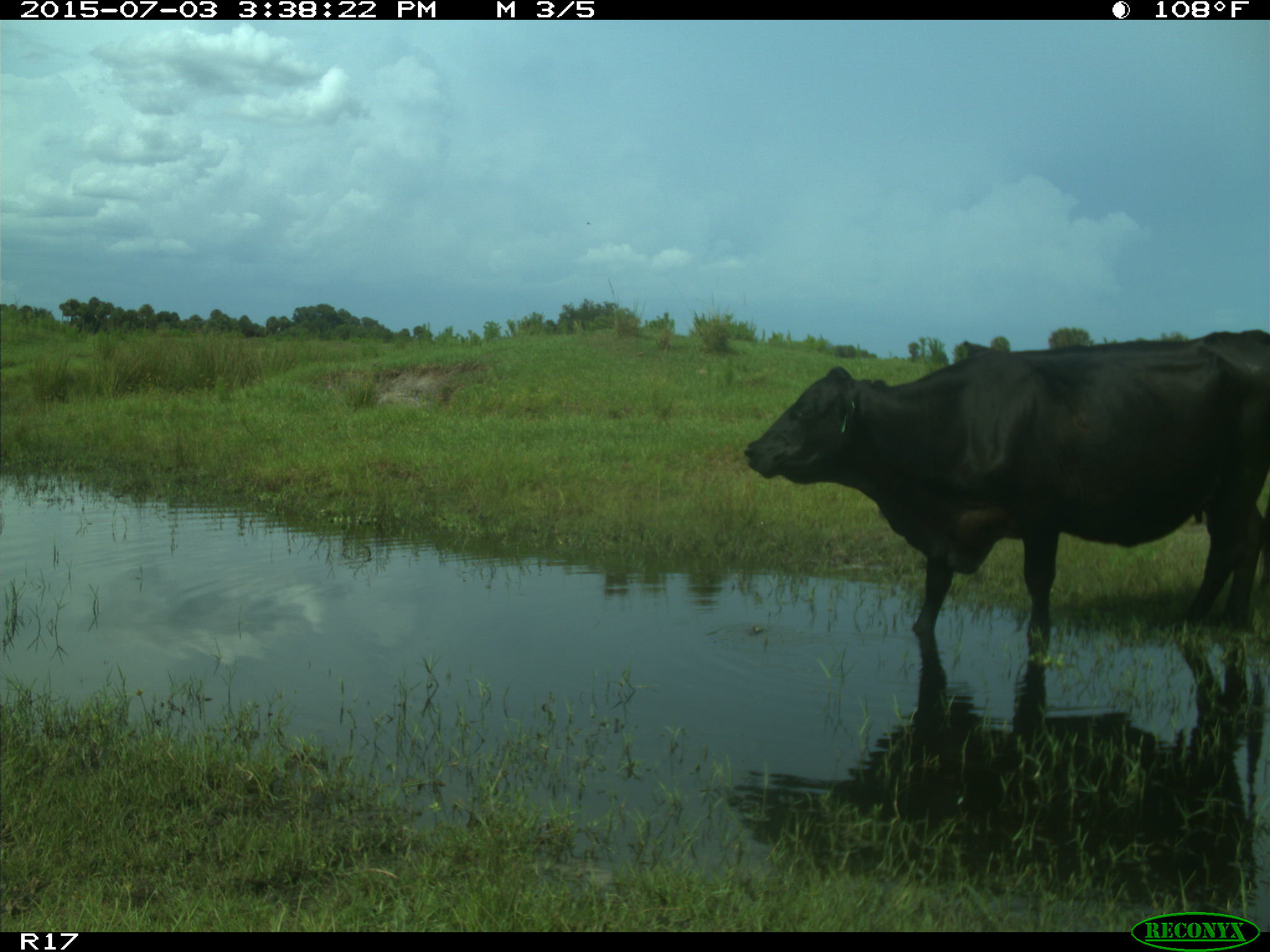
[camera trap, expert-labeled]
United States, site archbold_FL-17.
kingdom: Animalia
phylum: Chordata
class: Mammalia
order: Artiodactyla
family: Bovidae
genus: Bos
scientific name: Bos taurus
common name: domestic cow